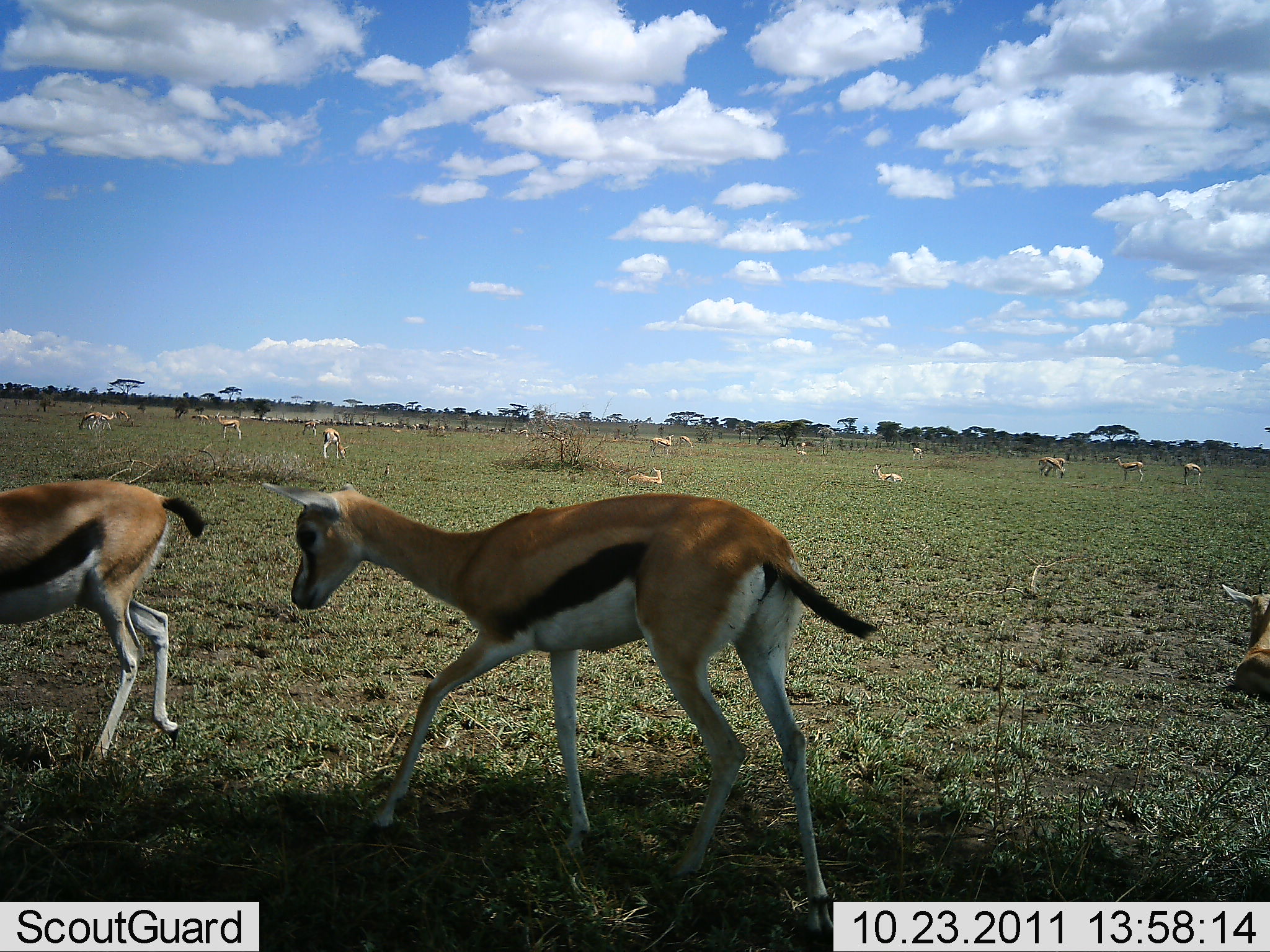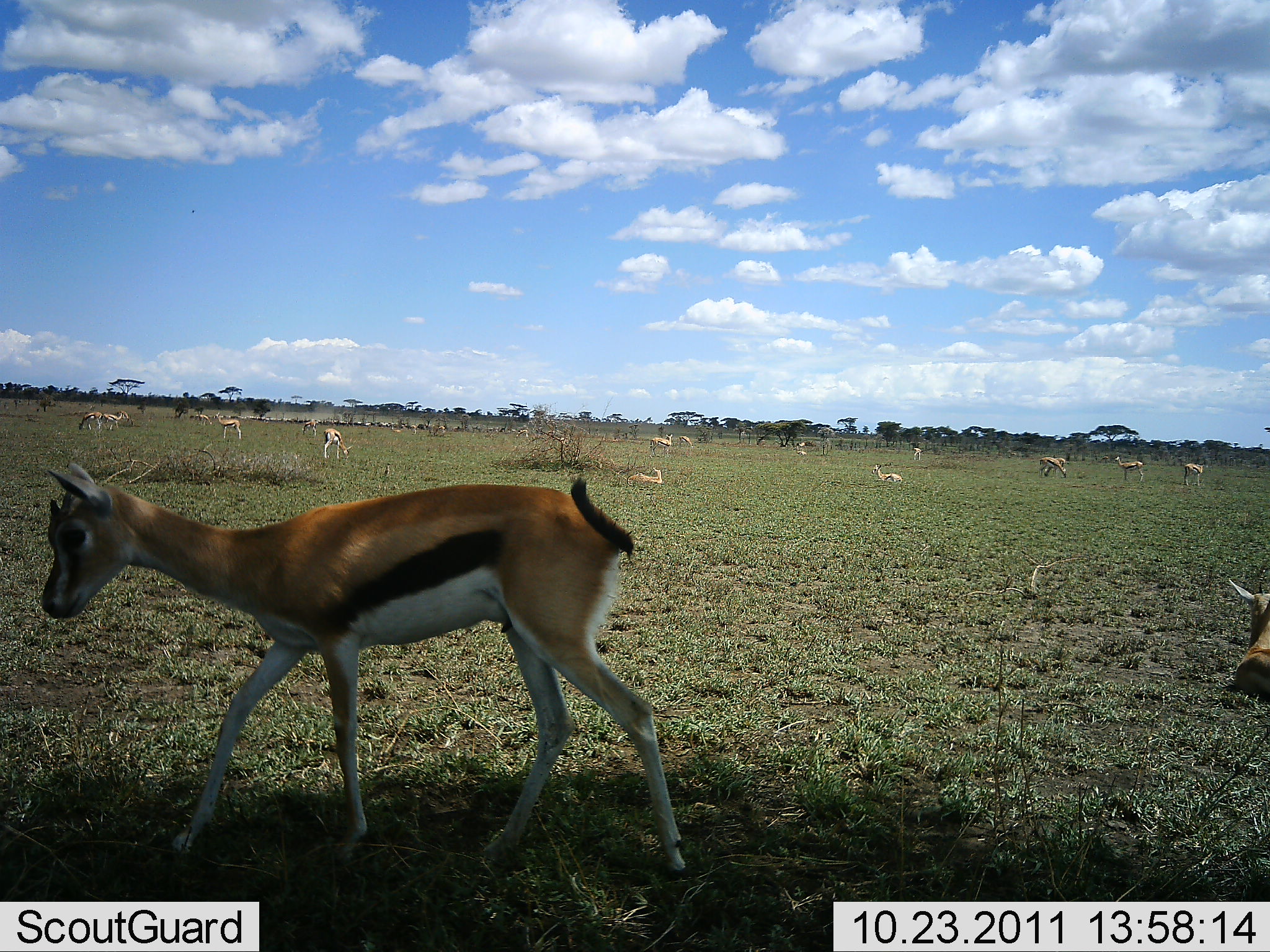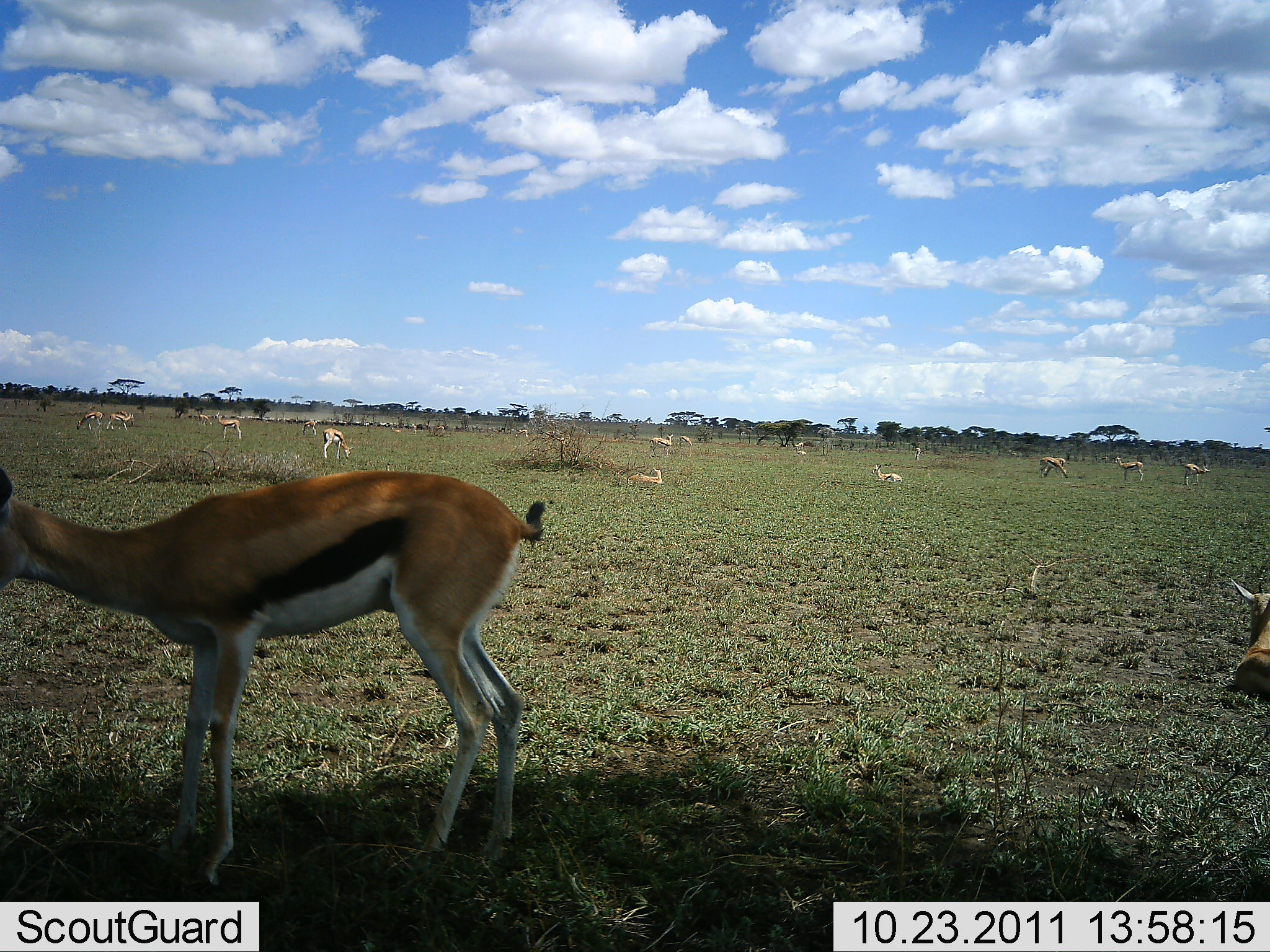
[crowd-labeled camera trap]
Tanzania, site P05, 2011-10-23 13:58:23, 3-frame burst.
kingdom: Animalia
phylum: Chordata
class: Mammalia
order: Artiodactyla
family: Bovidae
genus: Eudorcas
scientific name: Eudorcas thomsonii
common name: thomson's gazelle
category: gazellethomsons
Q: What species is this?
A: Gazellethomsons (thomson's gazelle) (Eudorcas thomsonii).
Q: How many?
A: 11-50.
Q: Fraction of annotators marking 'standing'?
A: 71%.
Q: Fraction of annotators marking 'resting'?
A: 57%.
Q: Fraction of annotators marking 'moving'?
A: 86%.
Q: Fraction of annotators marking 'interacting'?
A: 7%.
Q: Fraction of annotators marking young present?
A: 7%.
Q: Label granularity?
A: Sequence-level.